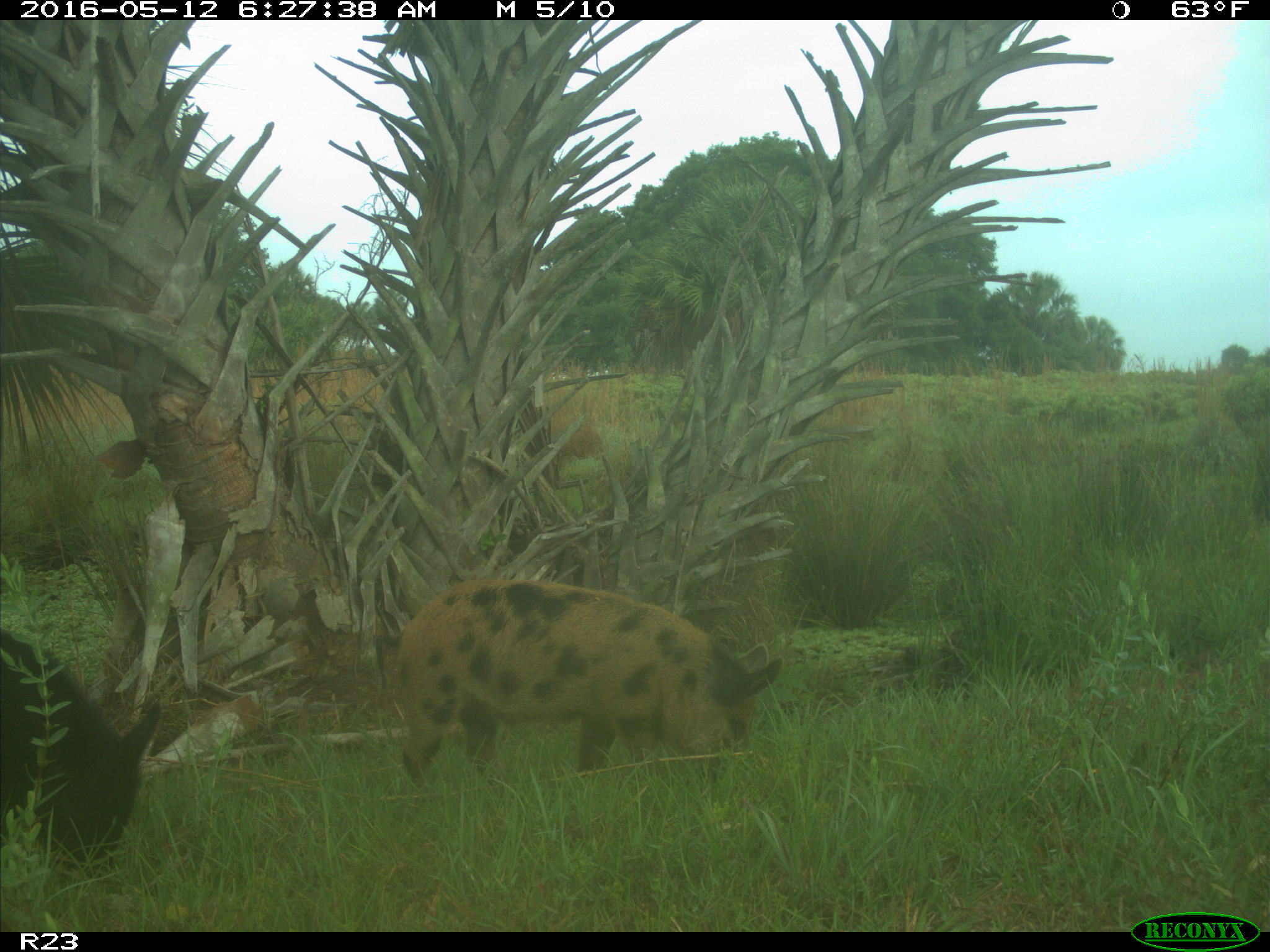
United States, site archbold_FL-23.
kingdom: Animalia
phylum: Chordata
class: Mammalia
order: Artiodactyla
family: Suidae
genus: Sus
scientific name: Sus scrofa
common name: wild boar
Sus scrofa (wild boar).